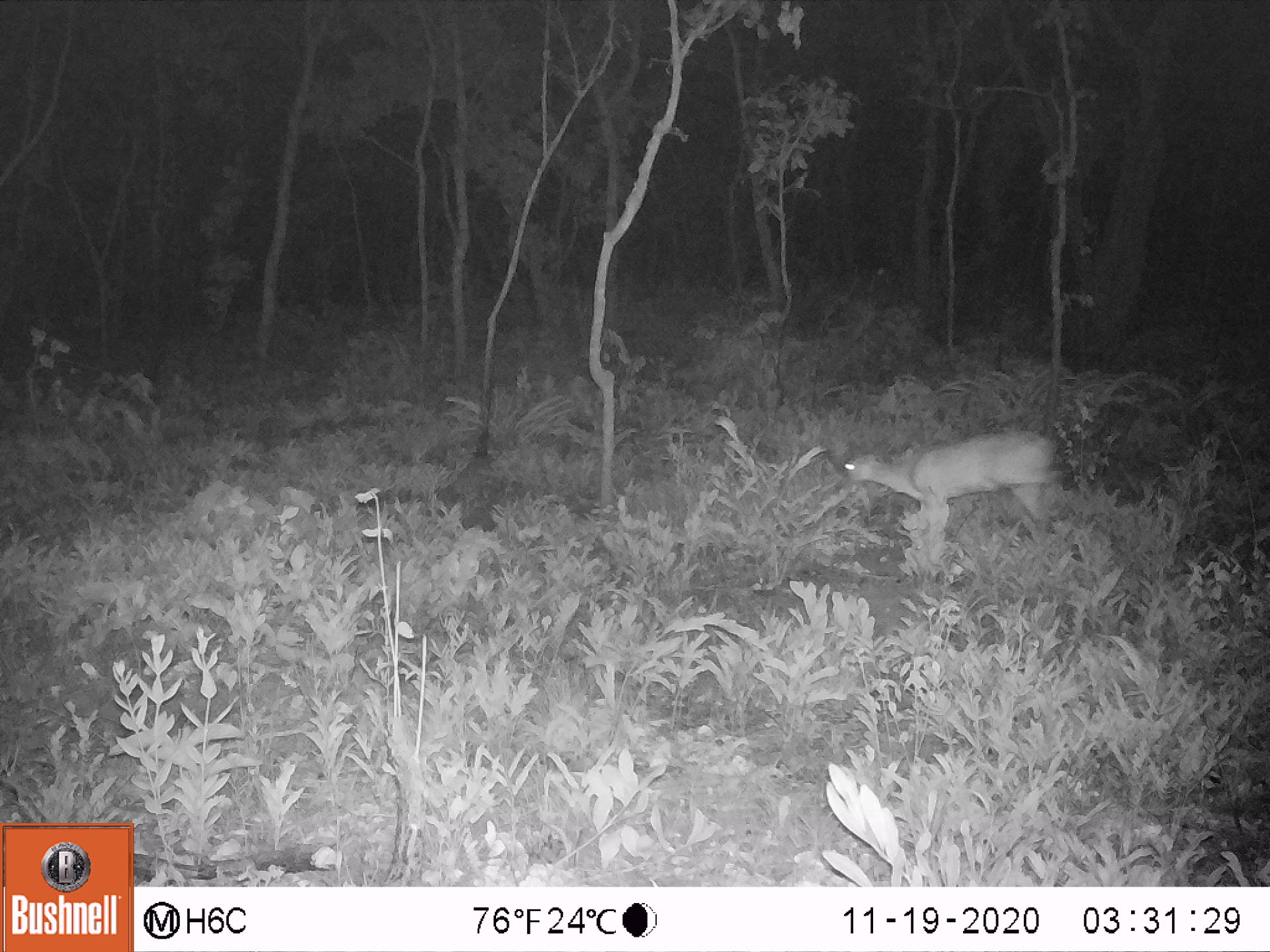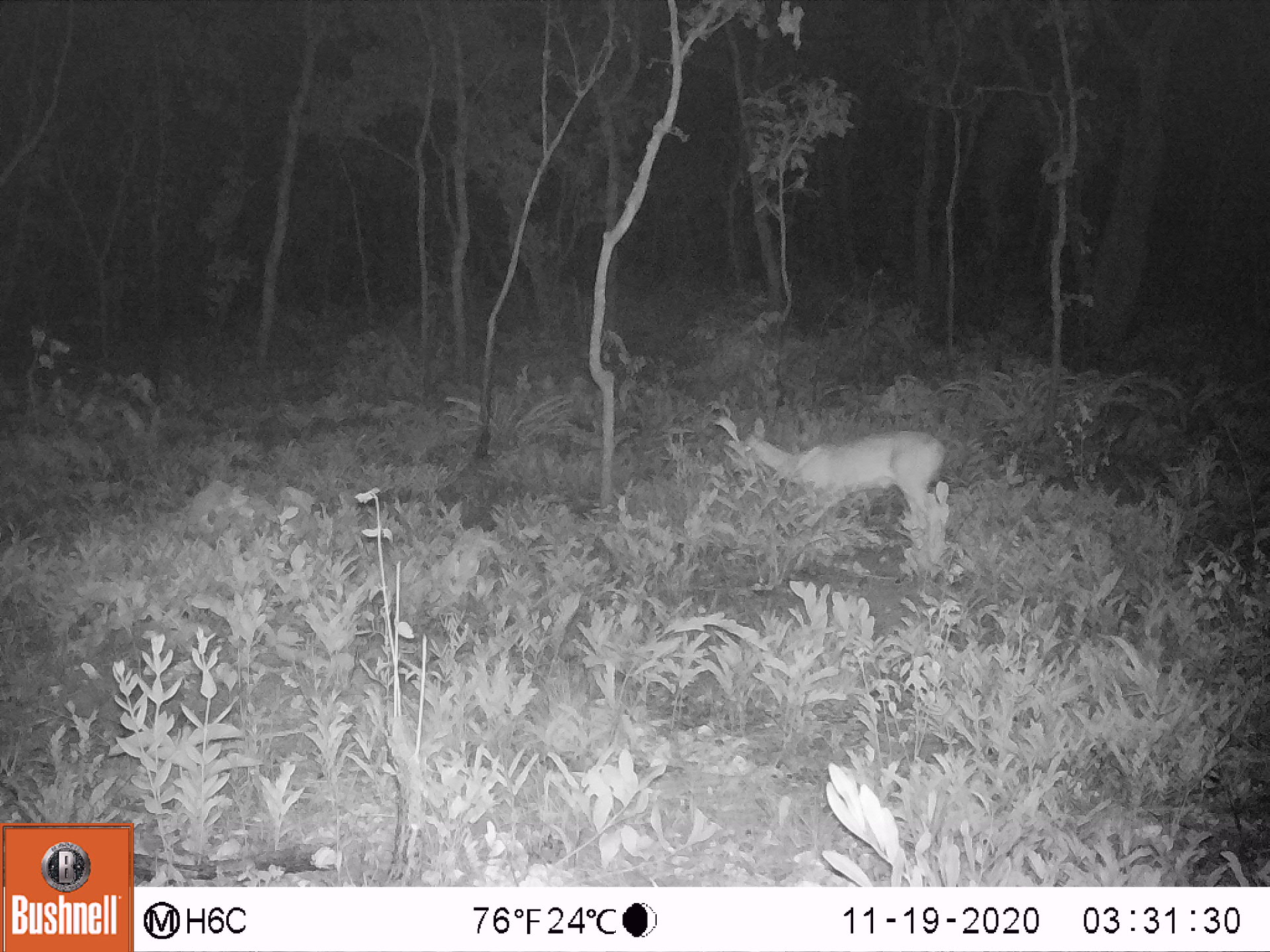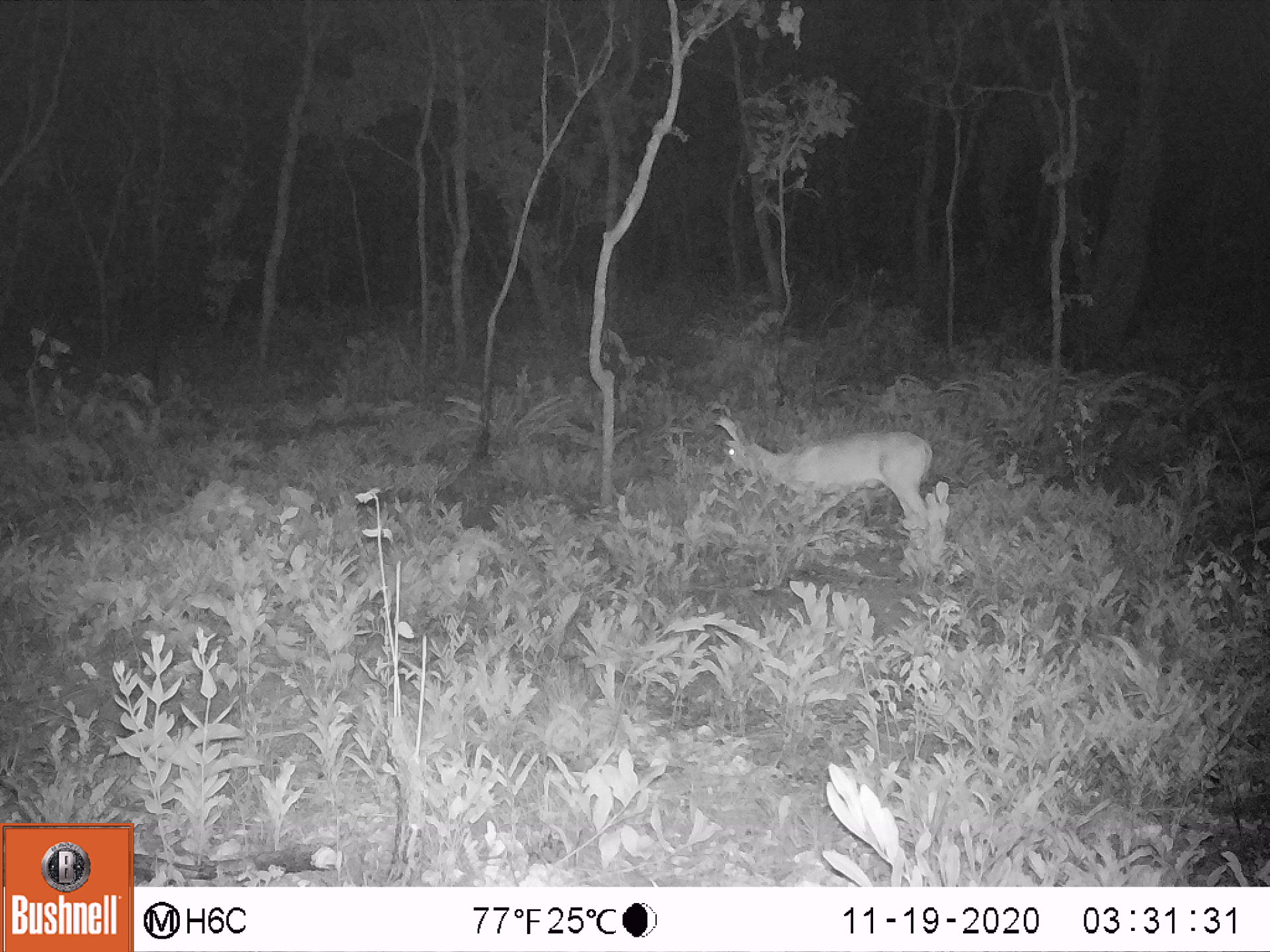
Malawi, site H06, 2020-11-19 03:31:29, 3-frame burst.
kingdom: Animalia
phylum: Chordata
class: Mammalia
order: Artiodactyla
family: Bovidae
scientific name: Antilopinae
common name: small antelope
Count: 1.